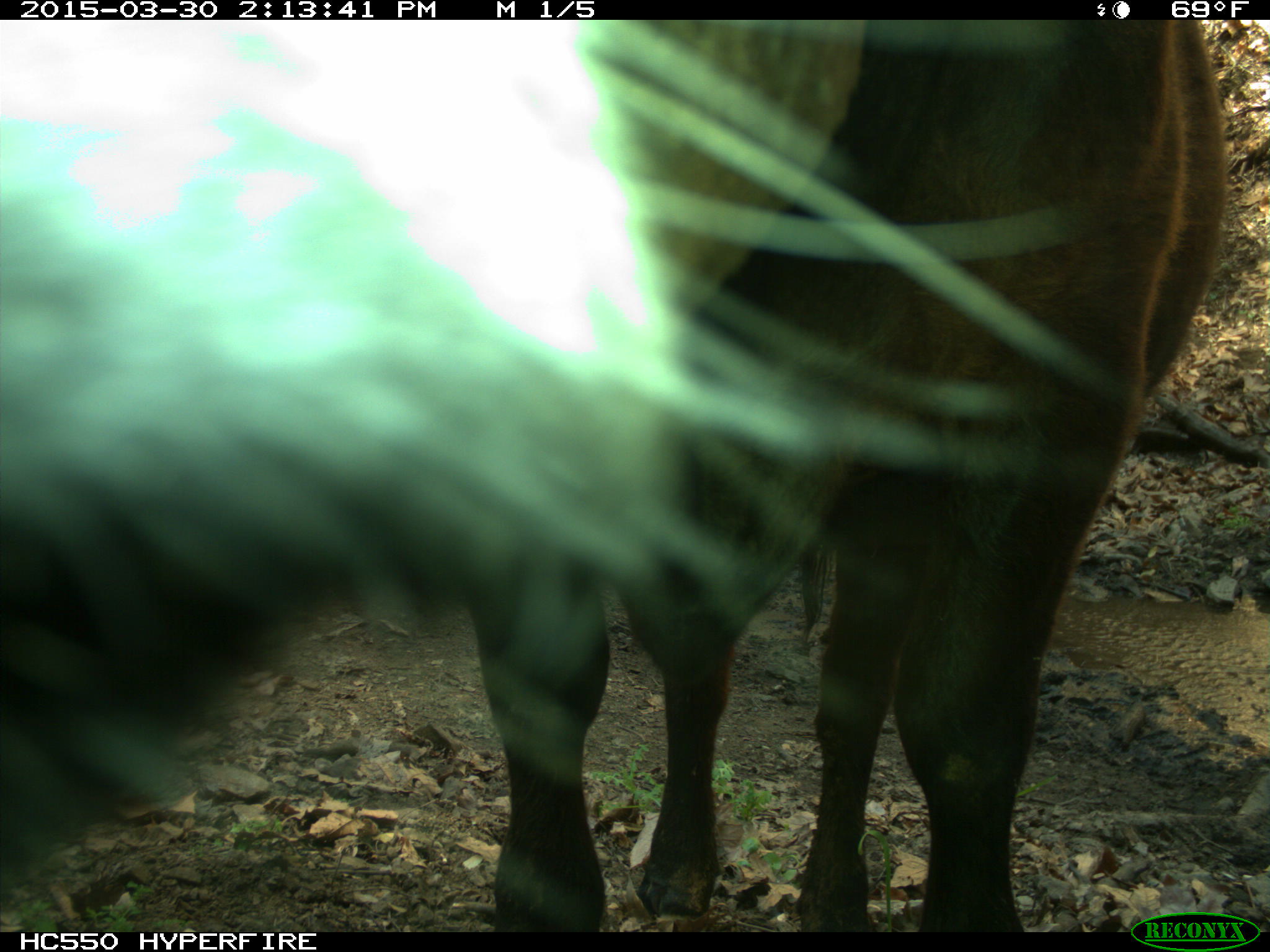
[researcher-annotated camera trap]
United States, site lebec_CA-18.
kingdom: Animalia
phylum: Chordata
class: Mammalia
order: Artiodactyla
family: Bovidae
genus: Bos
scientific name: Bos taurus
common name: domestic cow